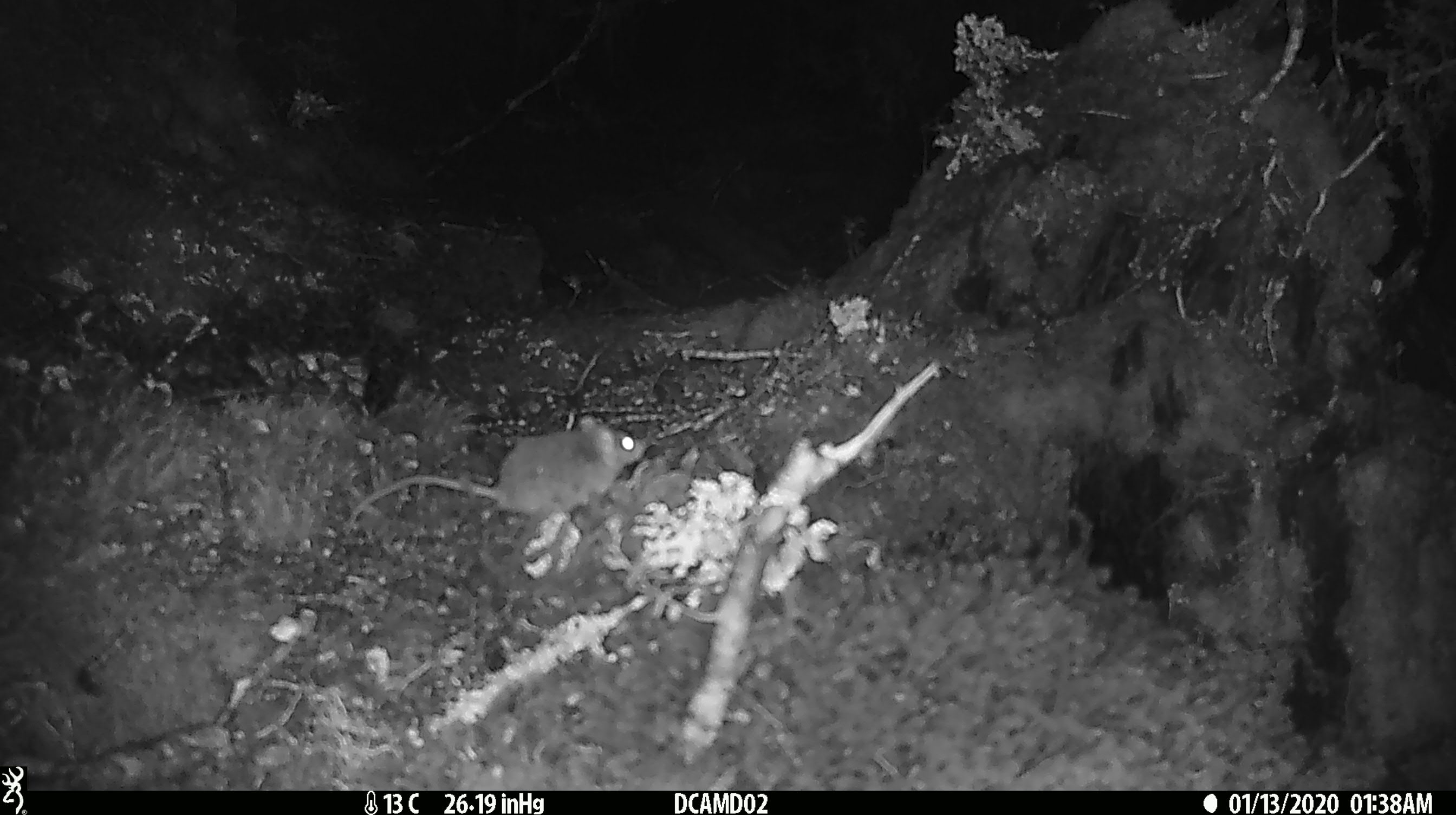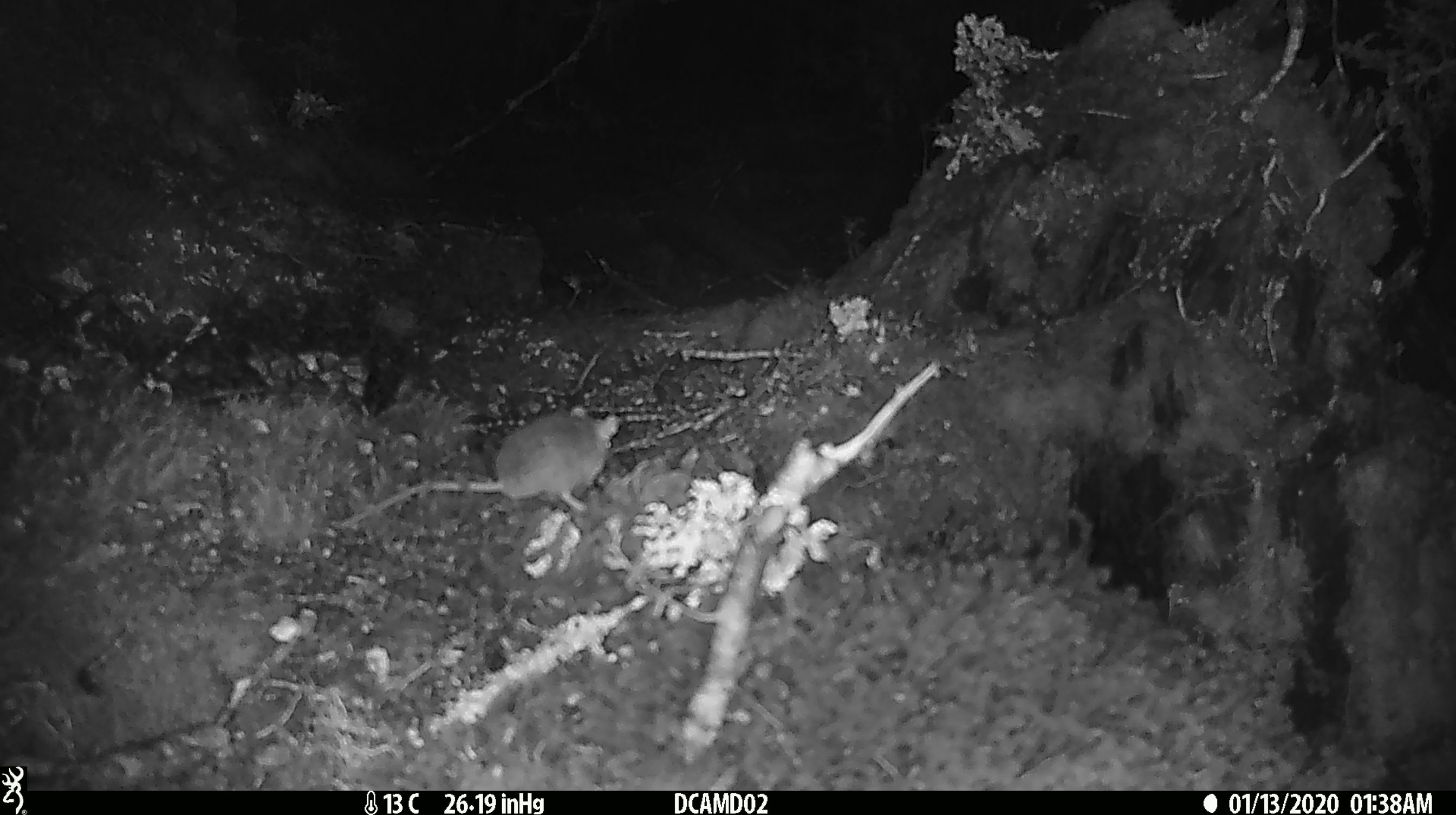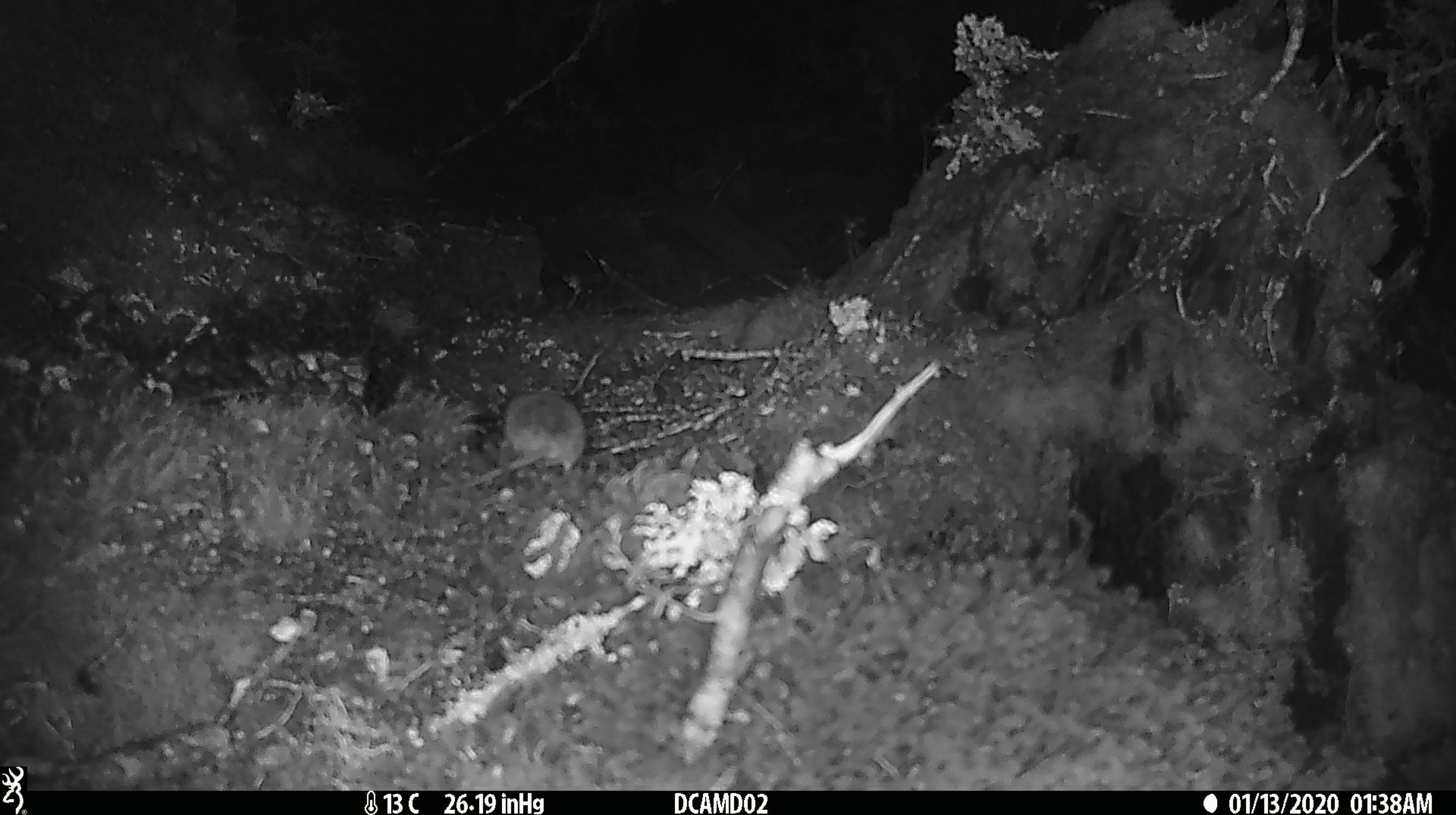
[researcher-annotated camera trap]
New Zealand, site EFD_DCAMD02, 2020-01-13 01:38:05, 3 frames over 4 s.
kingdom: Animalia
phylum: Chordata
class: Mammalia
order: Rodentia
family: Muridae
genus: Mus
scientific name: Mus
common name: mouse